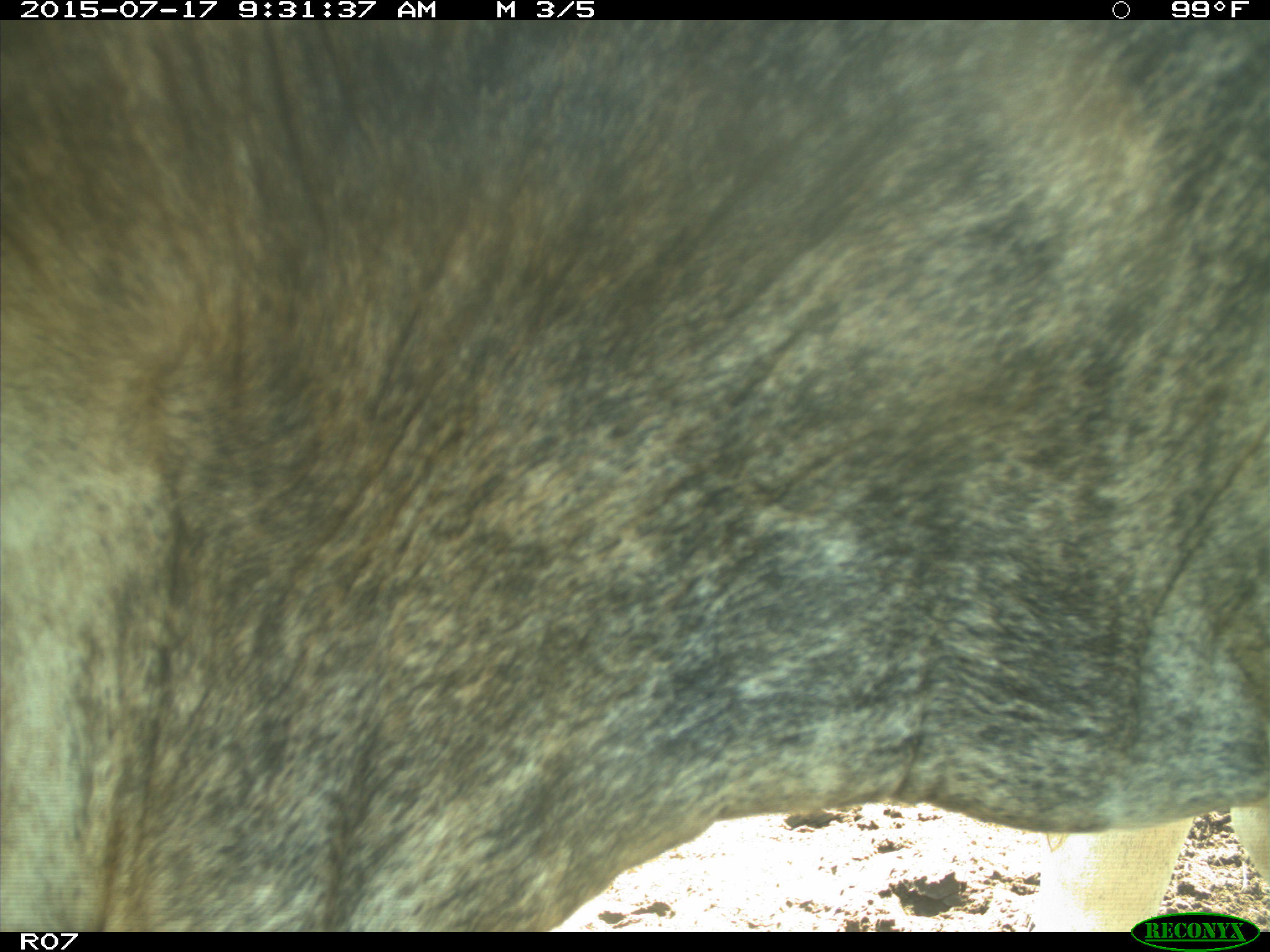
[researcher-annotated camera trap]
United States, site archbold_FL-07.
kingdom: Animalia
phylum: Chordata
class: Mammalia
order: Artiodactyla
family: Bovidae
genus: Bos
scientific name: Bos taurus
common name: domestic cow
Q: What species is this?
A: Bos taurus (domestic cow).